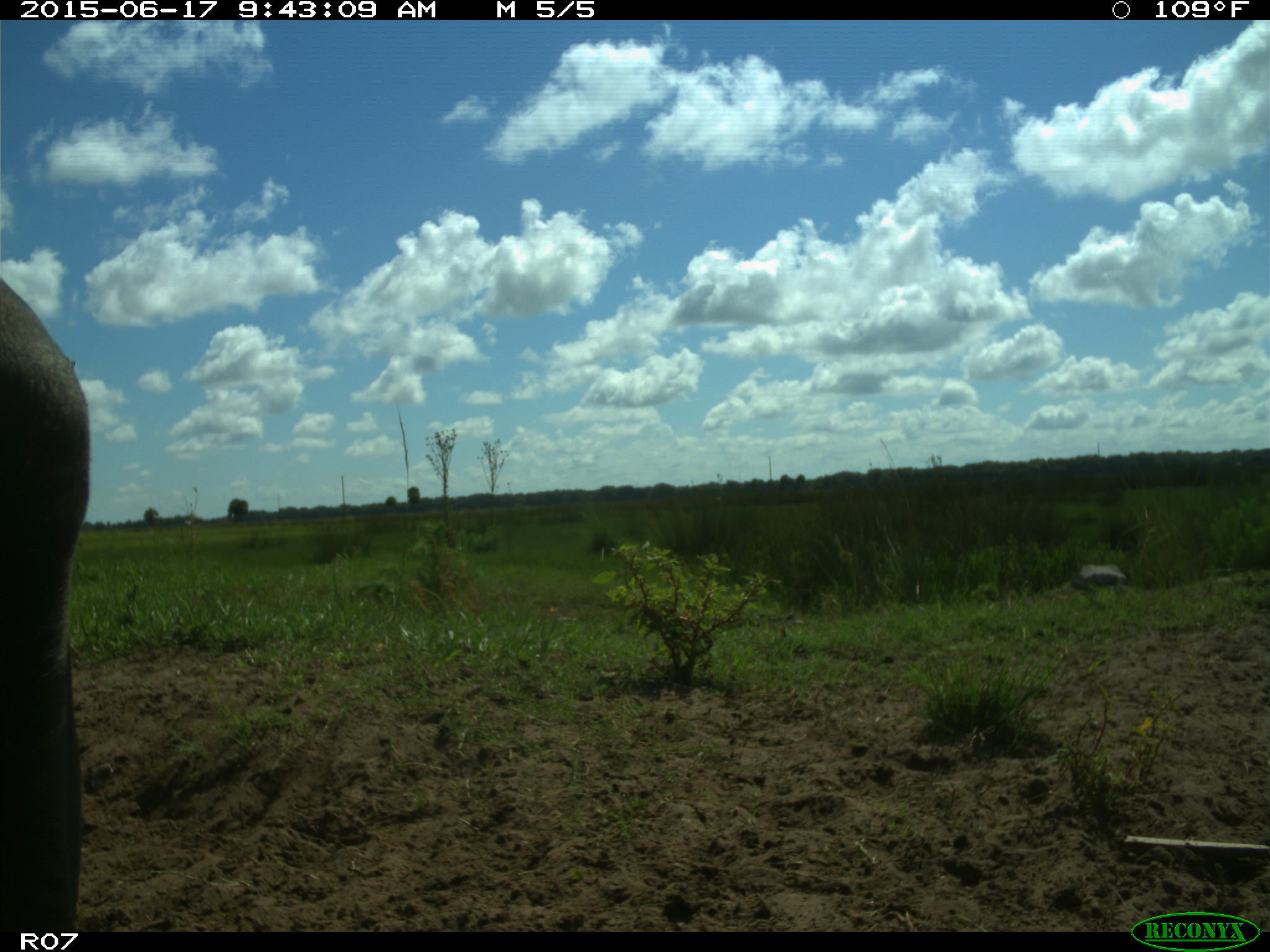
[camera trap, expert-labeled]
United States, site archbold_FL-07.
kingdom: Animalia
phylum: Chordata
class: Mammalia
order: Artiodactyla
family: Bovidae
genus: Bos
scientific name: Bos taurus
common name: domestic cow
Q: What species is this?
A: Bos taurus (domestic cow).